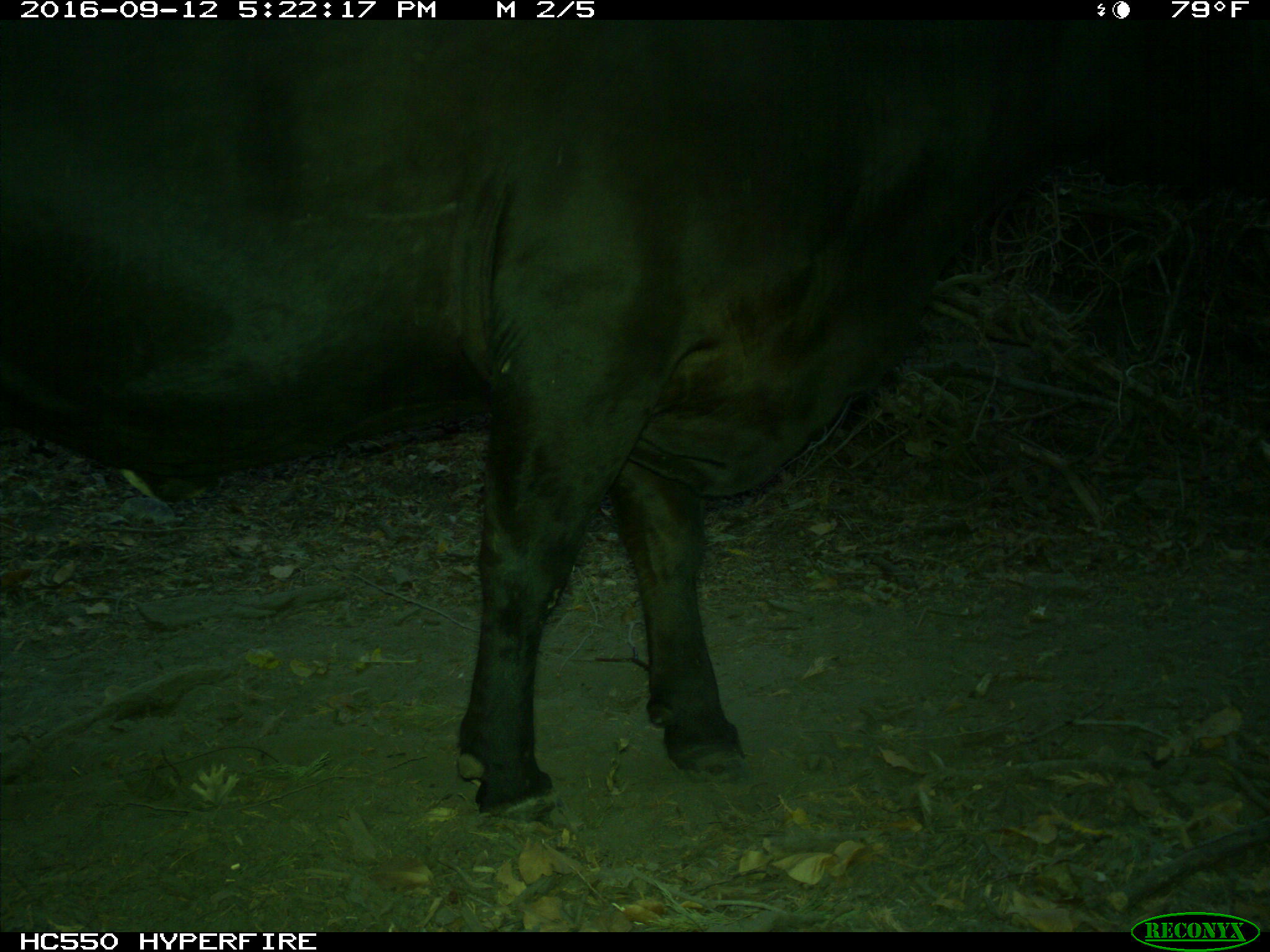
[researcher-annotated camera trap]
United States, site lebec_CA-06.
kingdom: Animalia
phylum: Chordata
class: Mammalia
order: Artiodactyla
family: Bovidae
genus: Bos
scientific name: Bos taurus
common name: domestic cow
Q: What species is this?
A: Bos taurus (domestic cow).